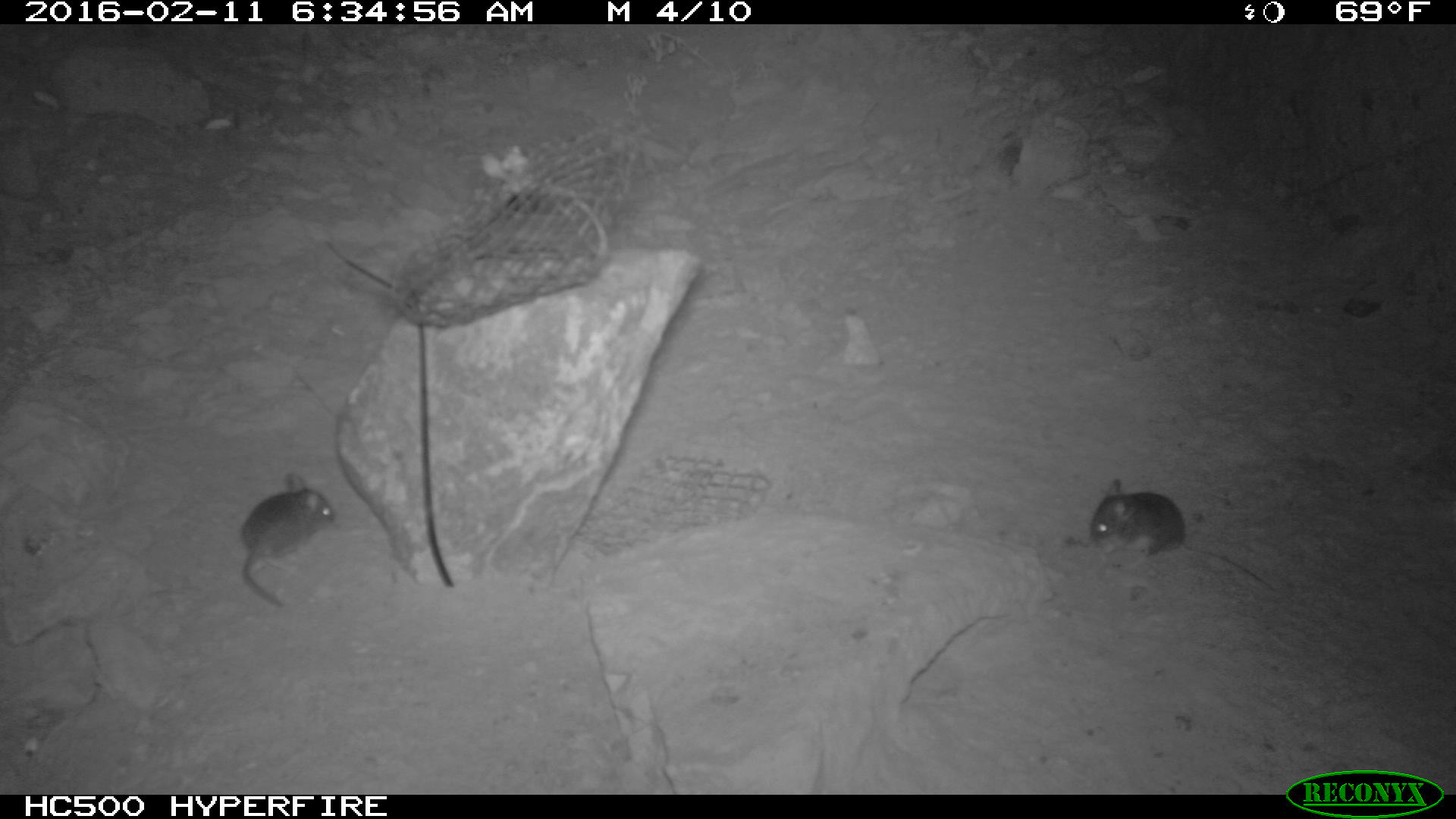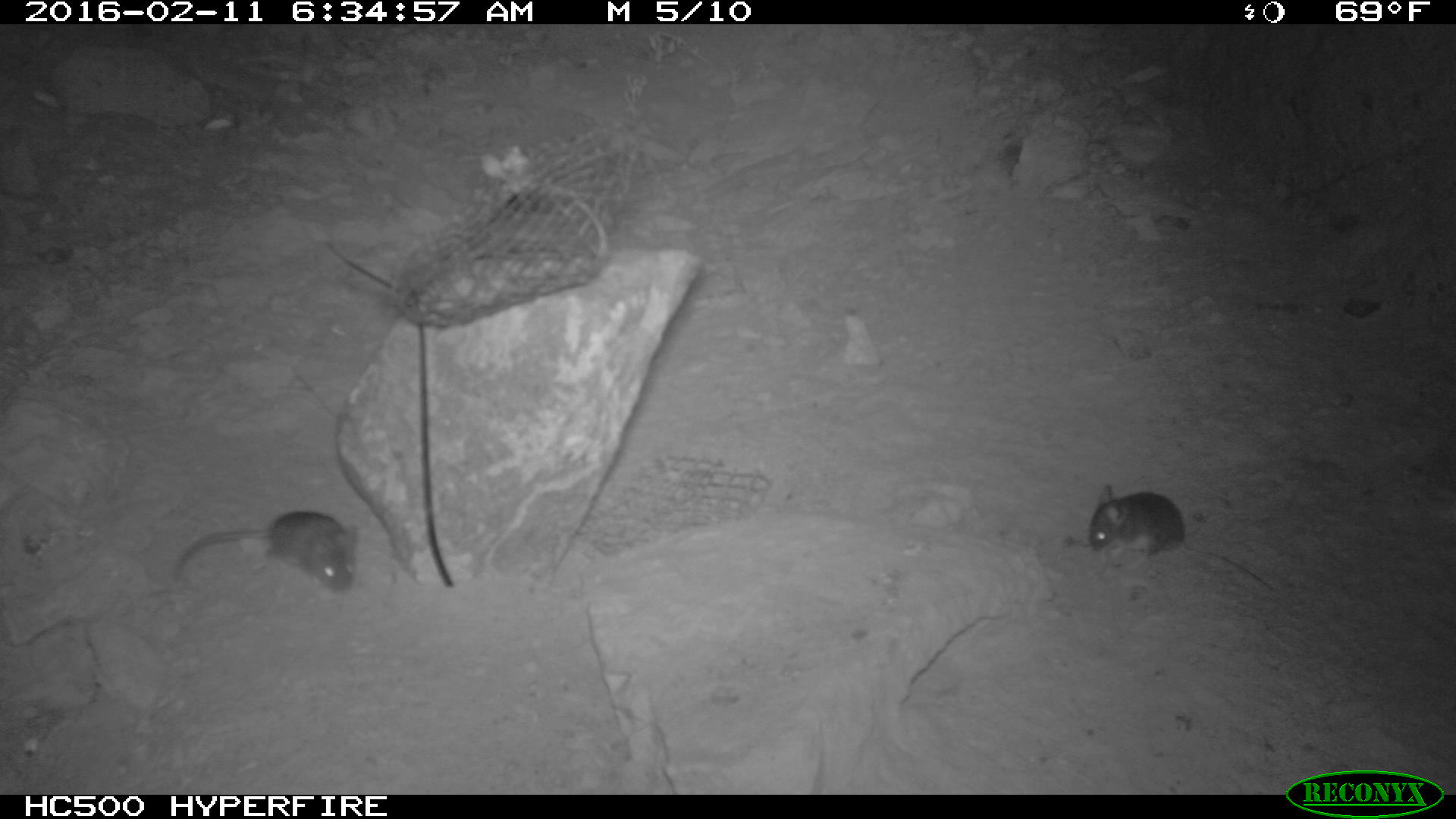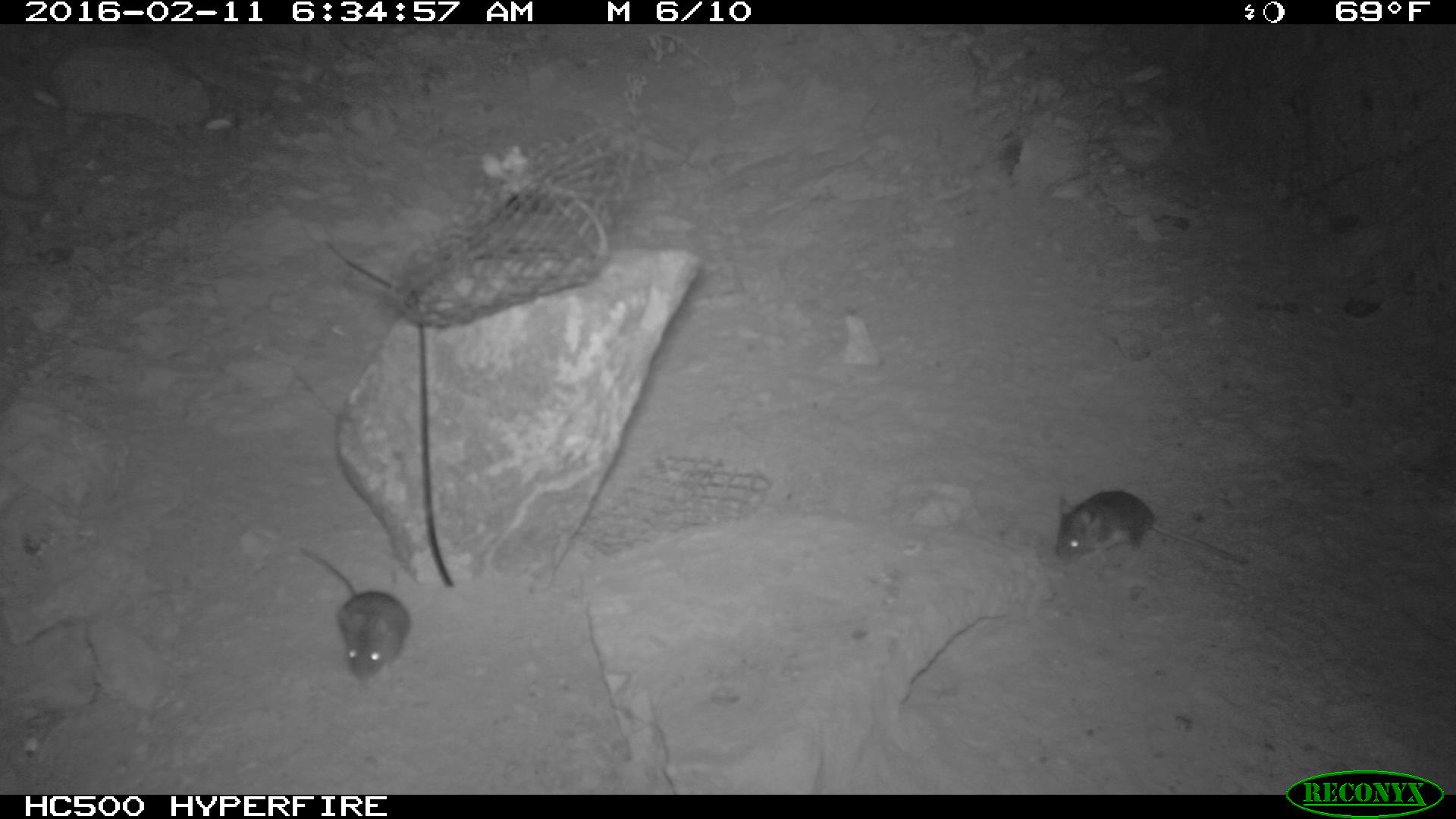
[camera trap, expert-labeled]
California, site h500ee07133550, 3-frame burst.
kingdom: Animalia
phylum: Chordata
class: Mammalia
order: Rodentia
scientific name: Rodentia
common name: rodent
Rodent (Rodentia).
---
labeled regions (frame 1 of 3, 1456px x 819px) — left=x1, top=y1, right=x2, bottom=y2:
rodent: left=1090, top=477, right=1279, bottom=595; left=239, top=469, right=335, bottom=607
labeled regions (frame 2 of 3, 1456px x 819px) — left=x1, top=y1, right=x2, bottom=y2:
rodent: left=1088, top=485, right=1272, bottom=590; left=168, top=512, right=356, bottom=596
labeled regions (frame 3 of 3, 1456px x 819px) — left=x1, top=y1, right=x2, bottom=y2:
rodent: left=1052, top=485, right=1250, bottom=570; left=306, top=545, right=407, bottom=684